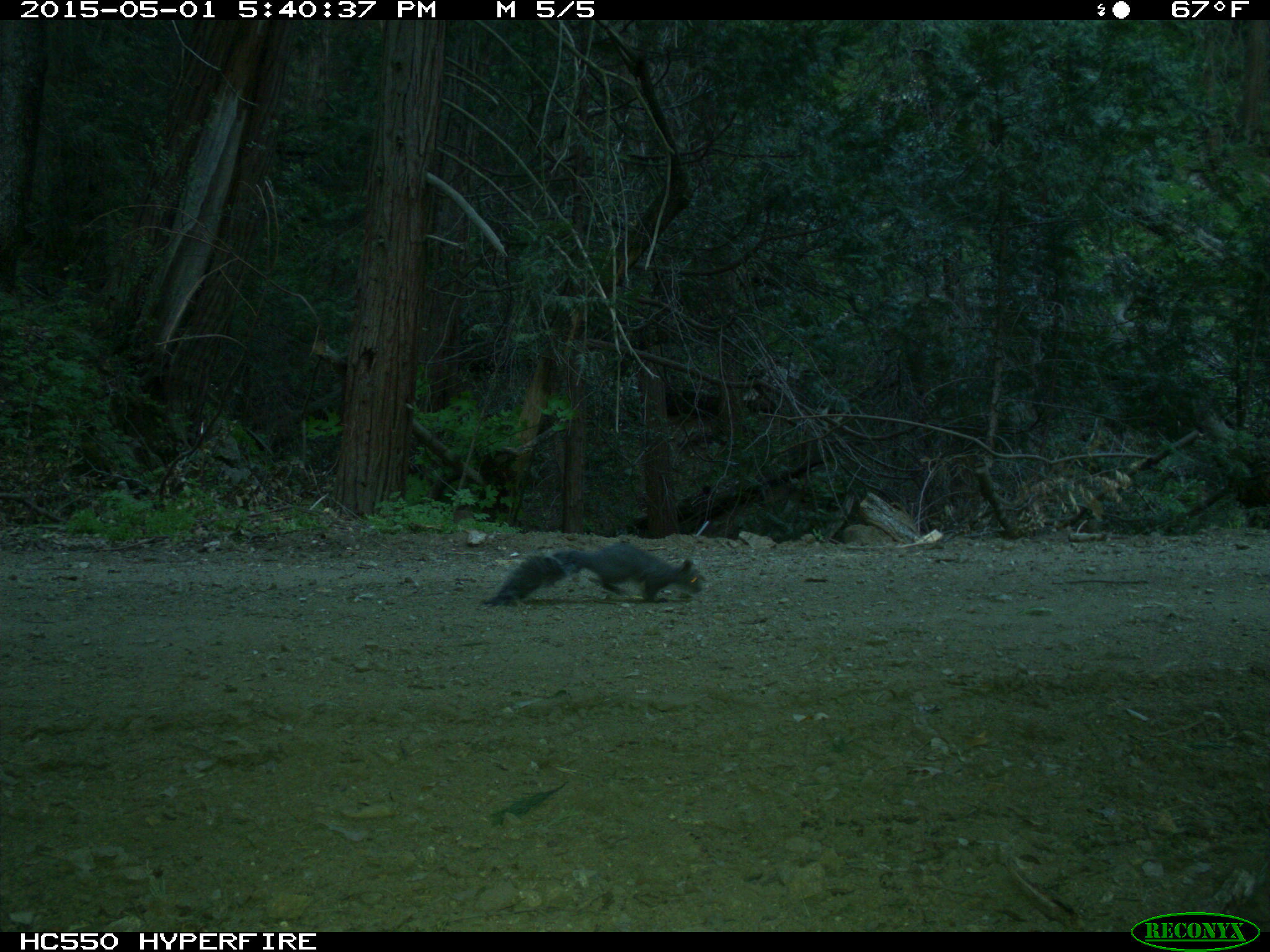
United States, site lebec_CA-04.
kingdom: Animalia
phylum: Chordata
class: Mammalia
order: Rodentia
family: Sciuridae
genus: Sciurus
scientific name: Sciurus carolinensis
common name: eastern gray squirrel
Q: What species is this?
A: Sciurus carolinensis (eastern gray squirrel).